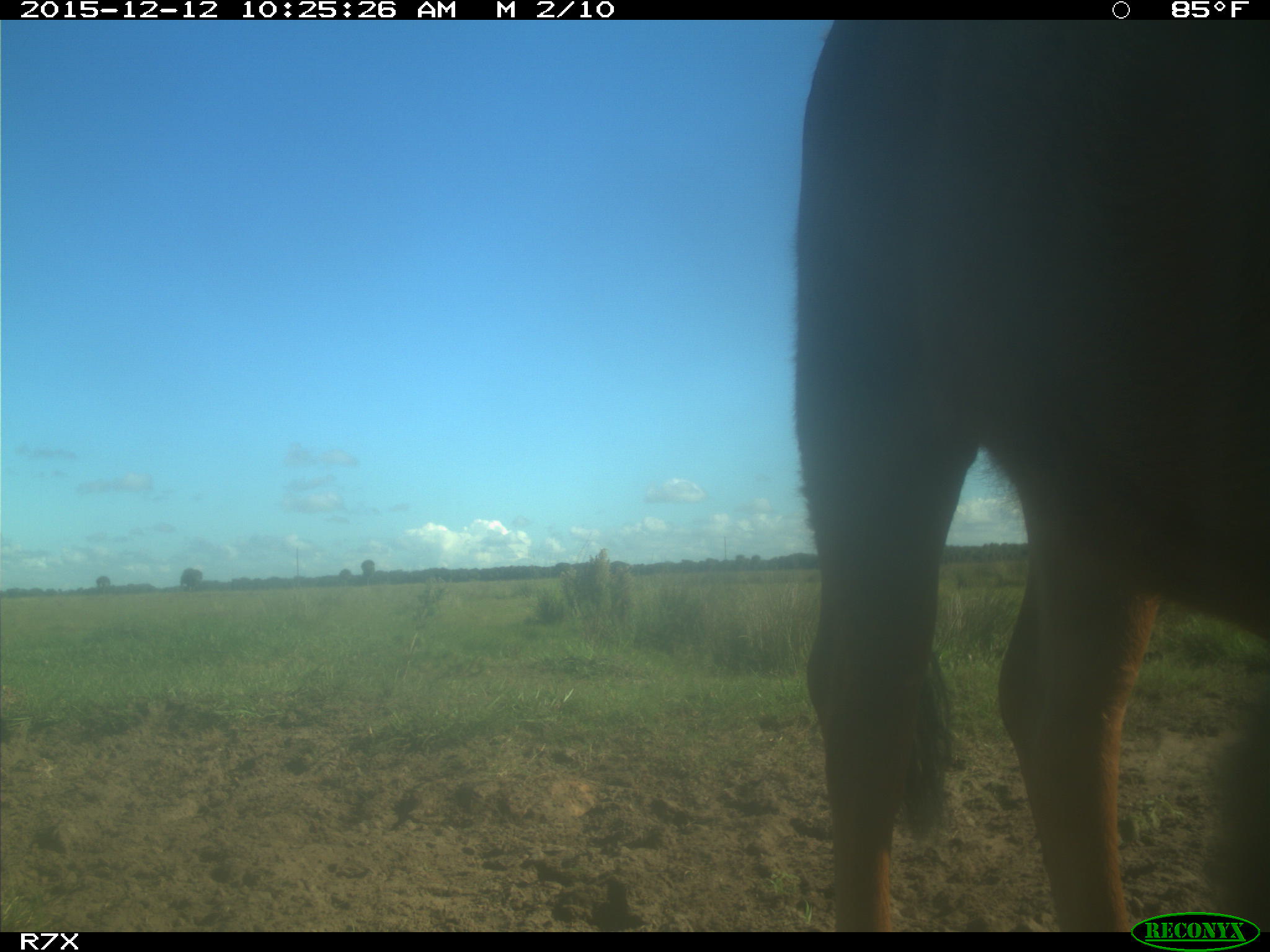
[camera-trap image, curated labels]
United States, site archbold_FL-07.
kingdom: Animalia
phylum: Chordata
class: Mammalia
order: Artiodactyla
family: Bovidae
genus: Bos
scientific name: Bos taurus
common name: domestic cow